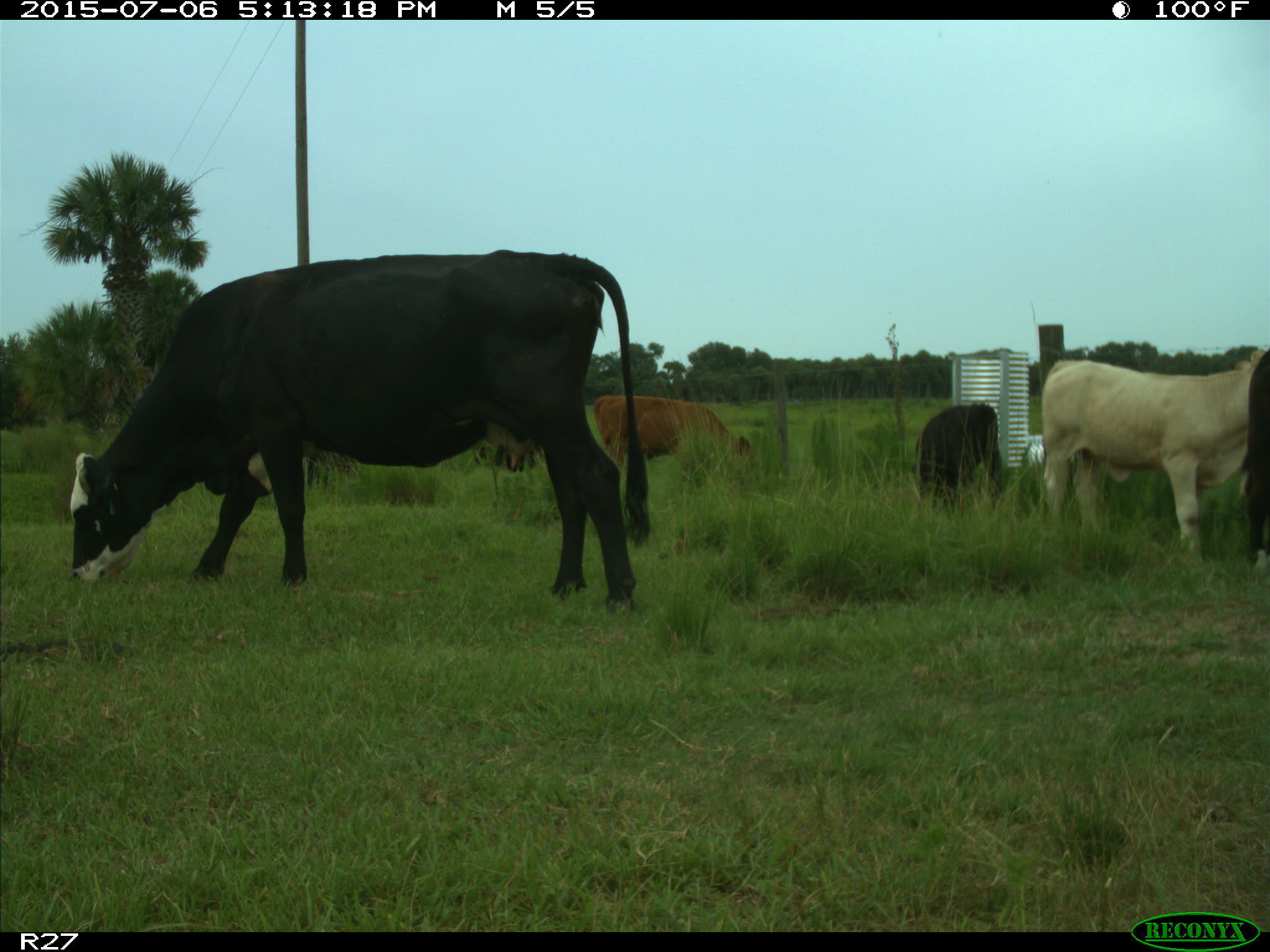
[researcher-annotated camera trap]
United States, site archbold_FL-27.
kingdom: Animalia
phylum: Chordata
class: Mammalia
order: Artiodactyla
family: Bovidae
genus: Bos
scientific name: Bos taurus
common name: domestic cow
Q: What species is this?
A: Bos taurus (domestic cow).